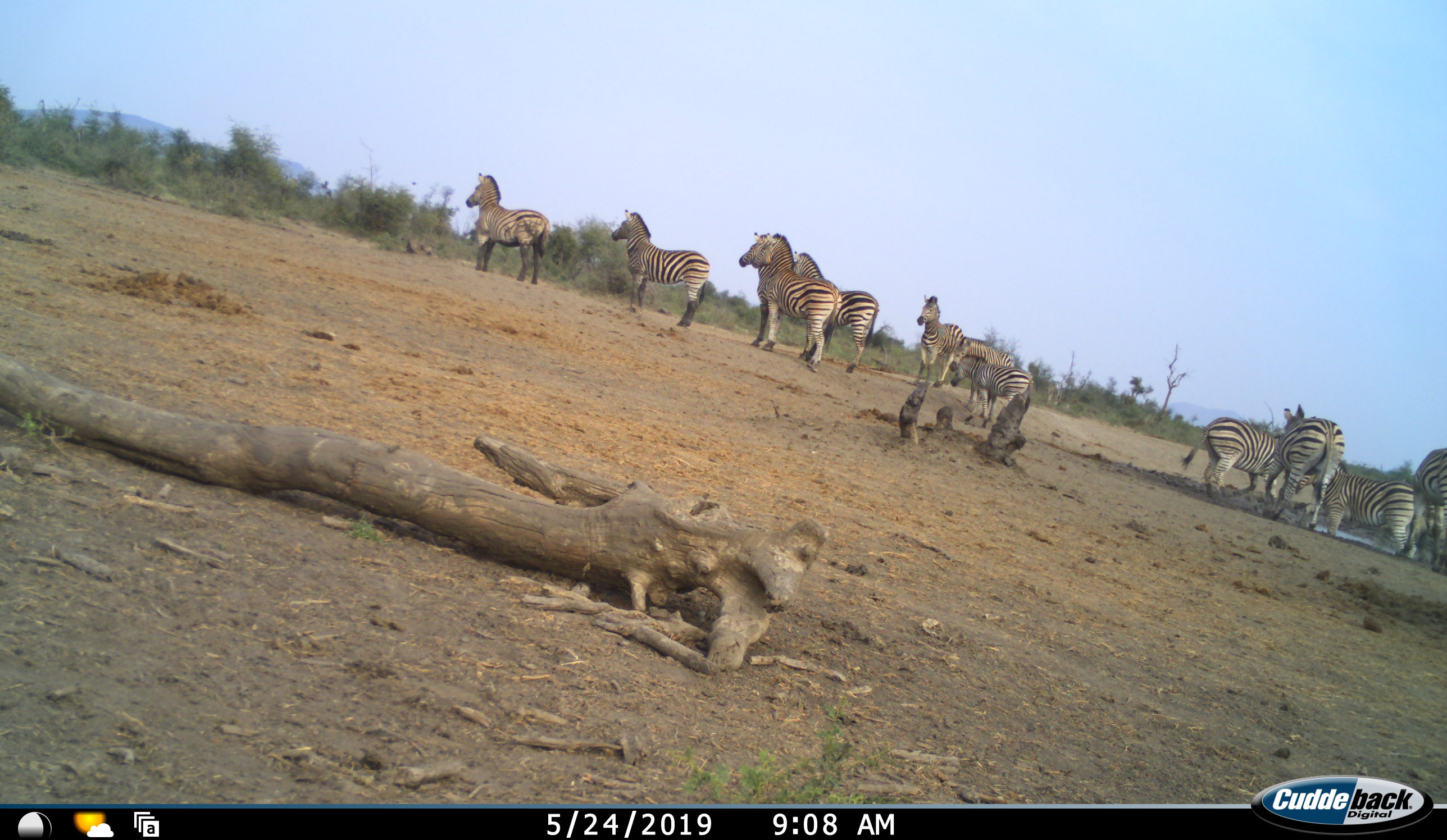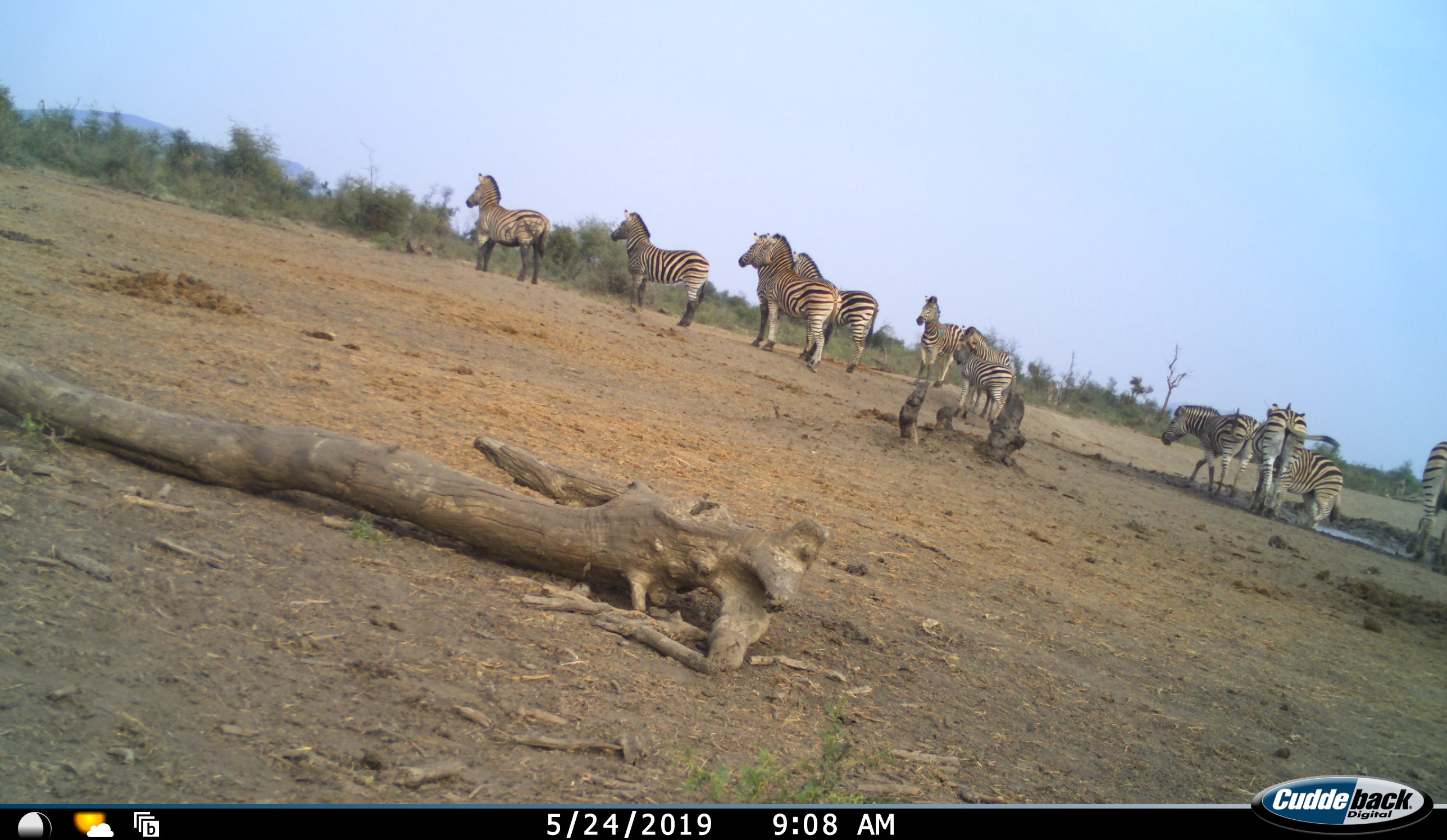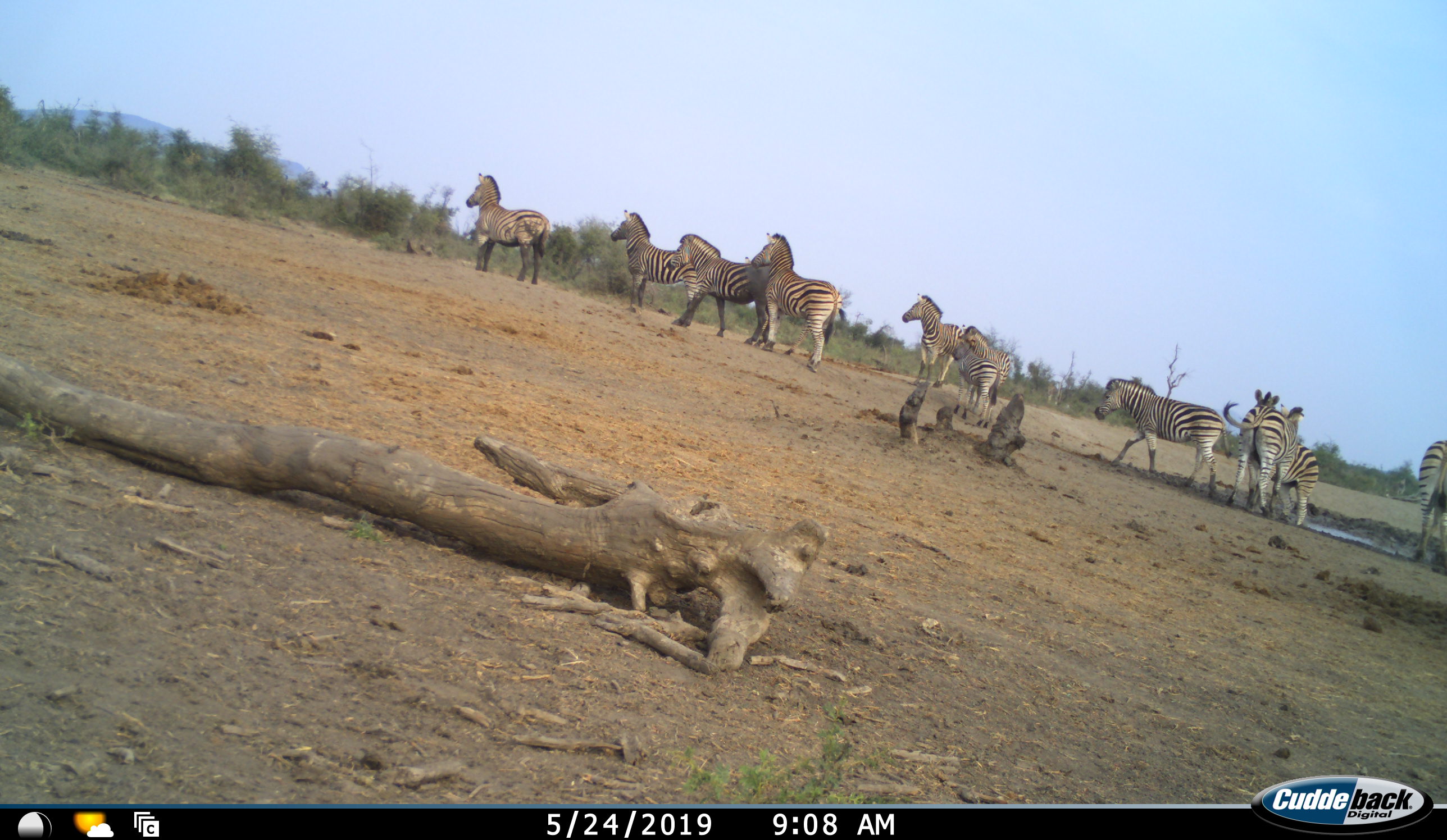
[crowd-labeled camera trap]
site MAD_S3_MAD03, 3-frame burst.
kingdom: Animalia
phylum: Chordata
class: Mammalia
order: Perissodactyla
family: Equidae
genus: Equus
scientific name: Equus quagga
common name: plains zebra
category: zebraplains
Zebraplains (plains zebra) (Equus quagga), count 11-50. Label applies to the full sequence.